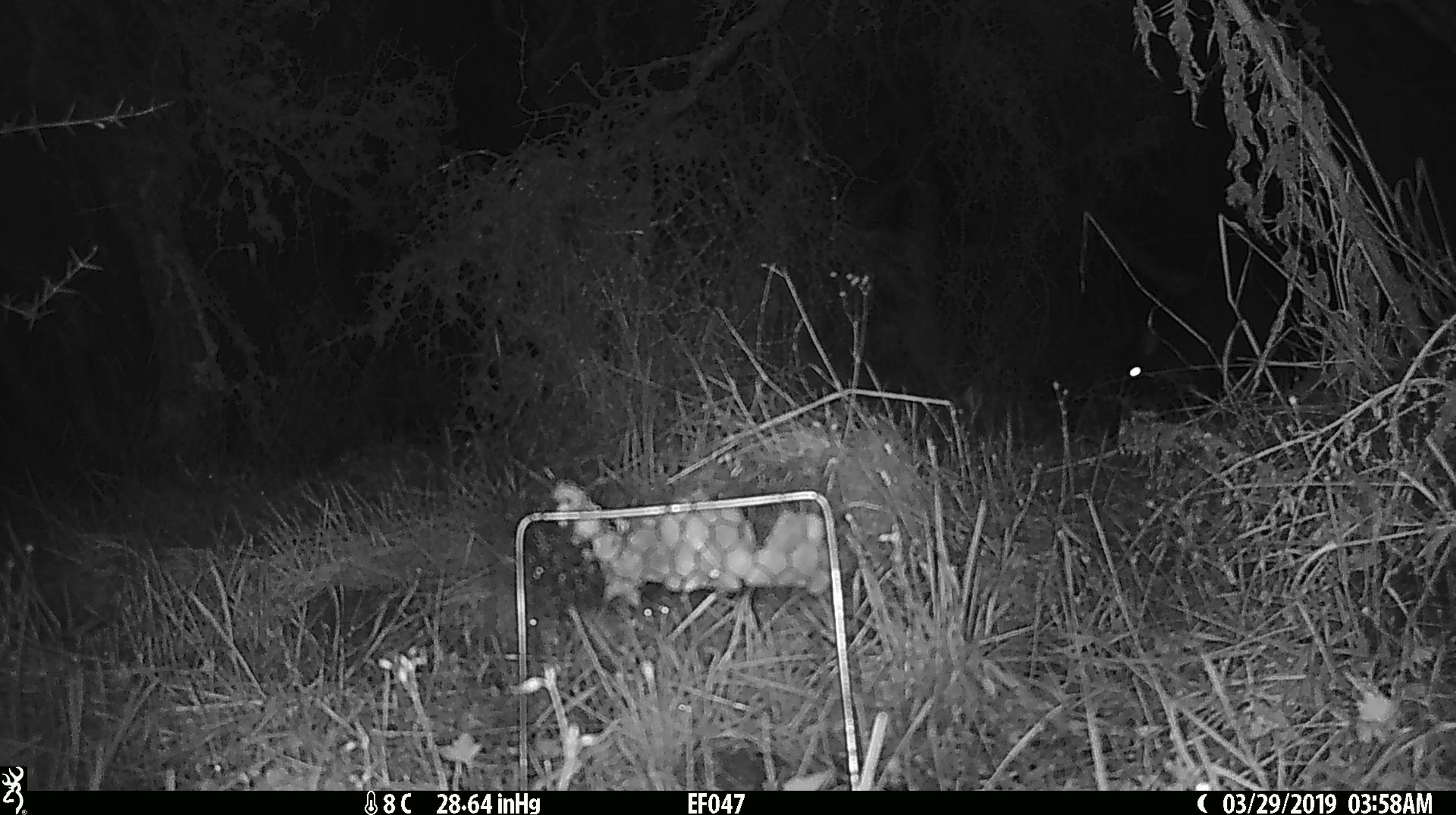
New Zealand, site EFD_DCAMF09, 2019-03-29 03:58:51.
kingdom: Animalia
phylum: Chordata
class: Mammalia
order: Diprotodontia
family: Phalangeridae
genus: Trichosurus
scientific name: Trichosurus vulpecula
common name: common brushtail possum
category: possum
Possum (common brushtail possum) (Trichosurus vulpecula).